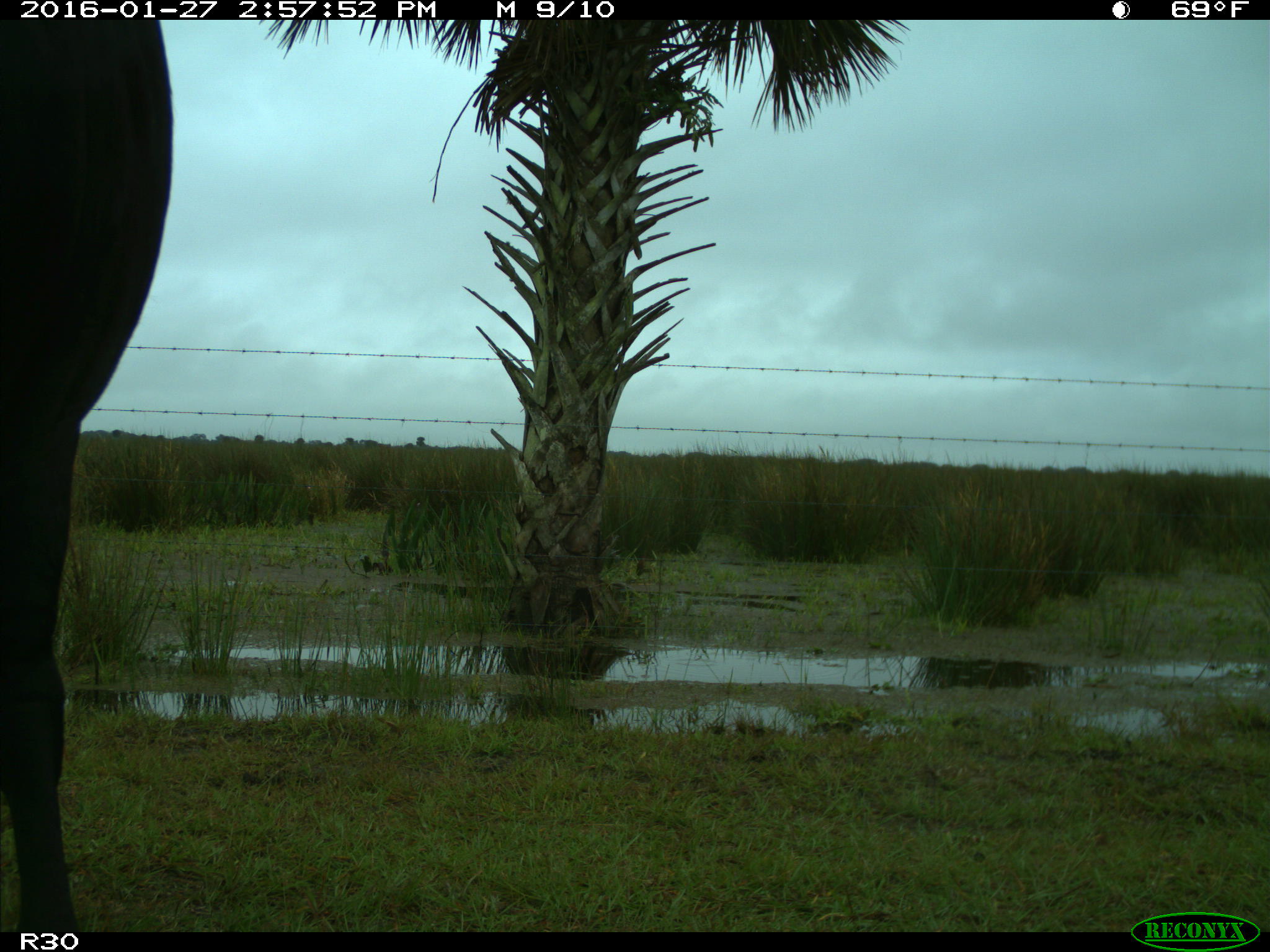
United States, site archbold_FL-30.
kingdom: Animalia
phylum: Chordata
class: Mammalia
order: Artiodactyla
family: Bovidae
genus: Bos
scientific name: Bos taurus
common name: domestic cow